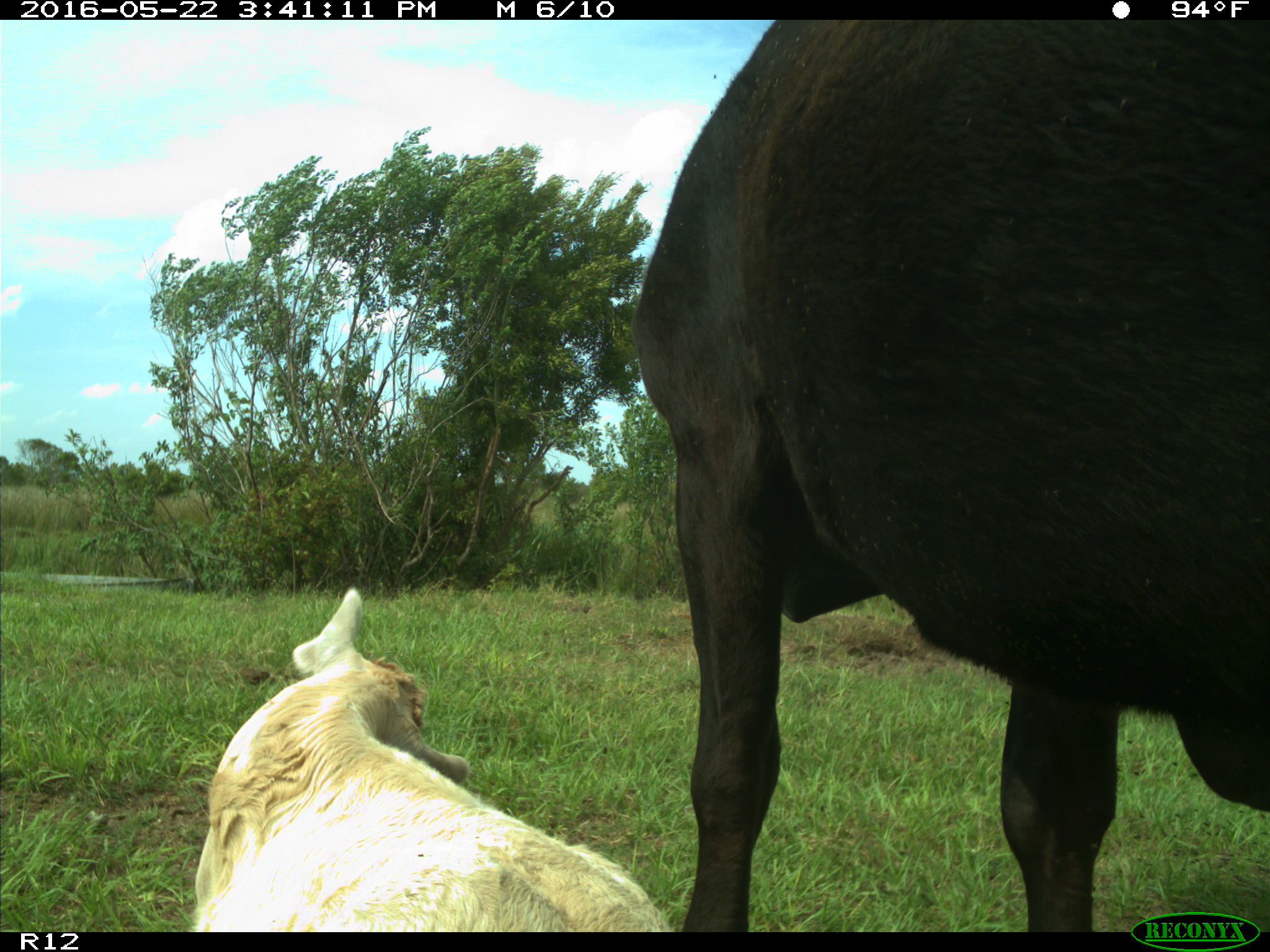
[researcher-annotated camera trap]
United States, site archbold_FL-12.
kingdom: Animalia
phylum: Chordata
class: Mammalia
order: Artiodactyla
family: Bovidae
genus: Bos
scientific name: Bos taurus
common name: domestic cow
Bos taurus (domestic cow).